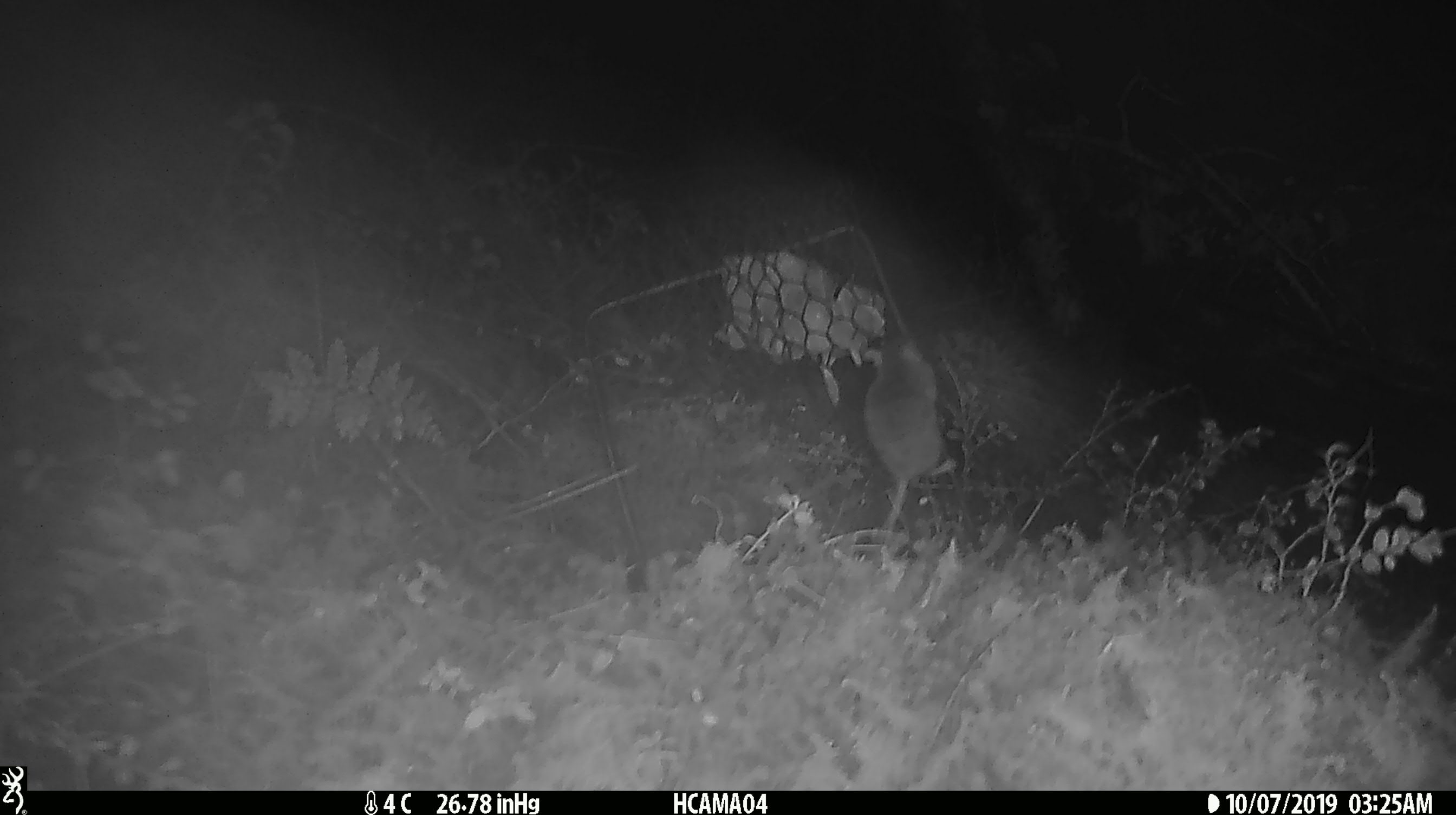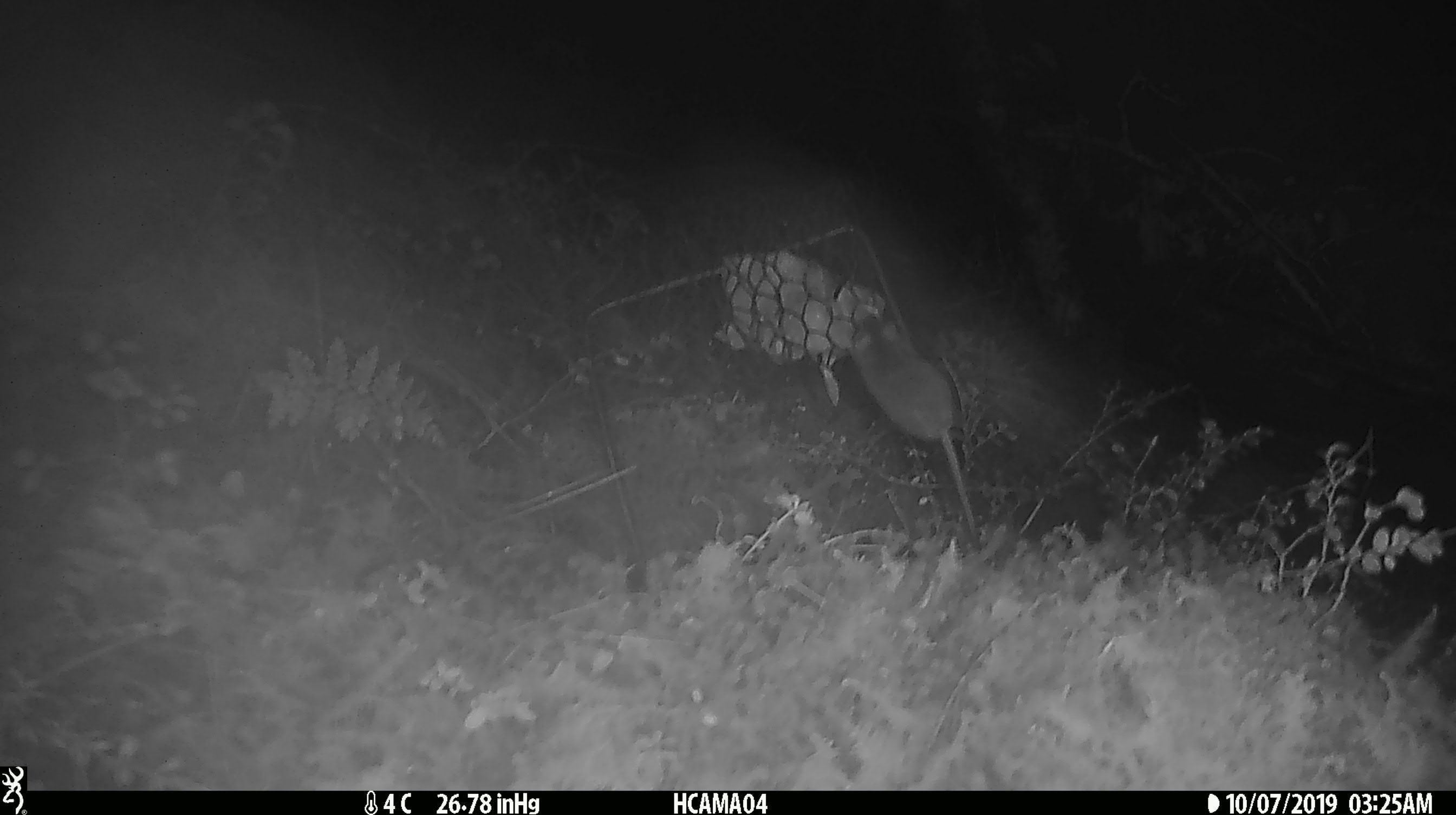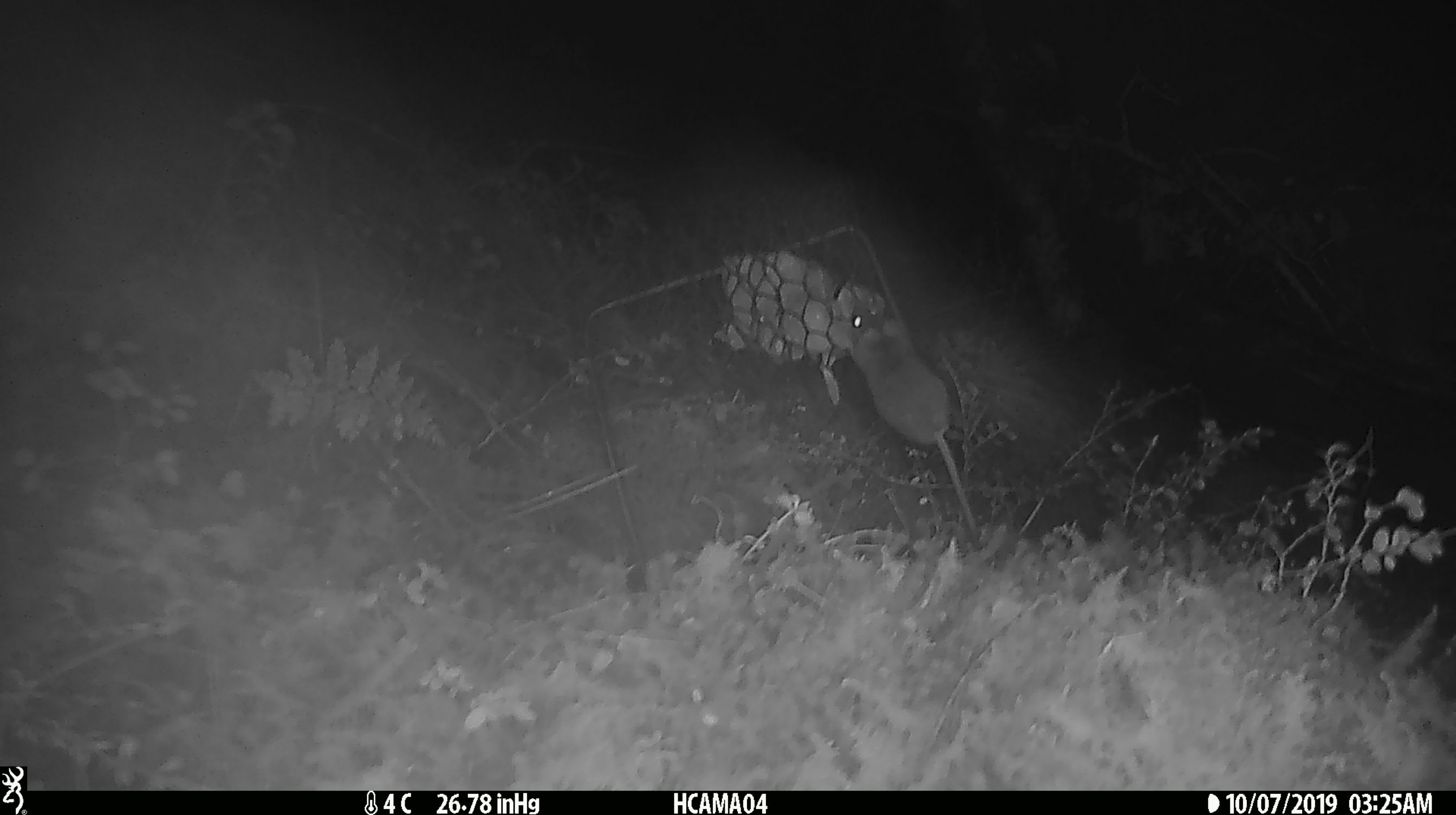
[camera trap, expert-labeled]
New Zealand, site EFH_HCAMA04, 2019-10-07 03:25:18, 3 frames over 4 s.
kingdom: Animalia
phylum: Chordata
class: Mammalia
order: Rodentia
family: Muridae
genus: Mus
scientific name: Mus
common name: mouse